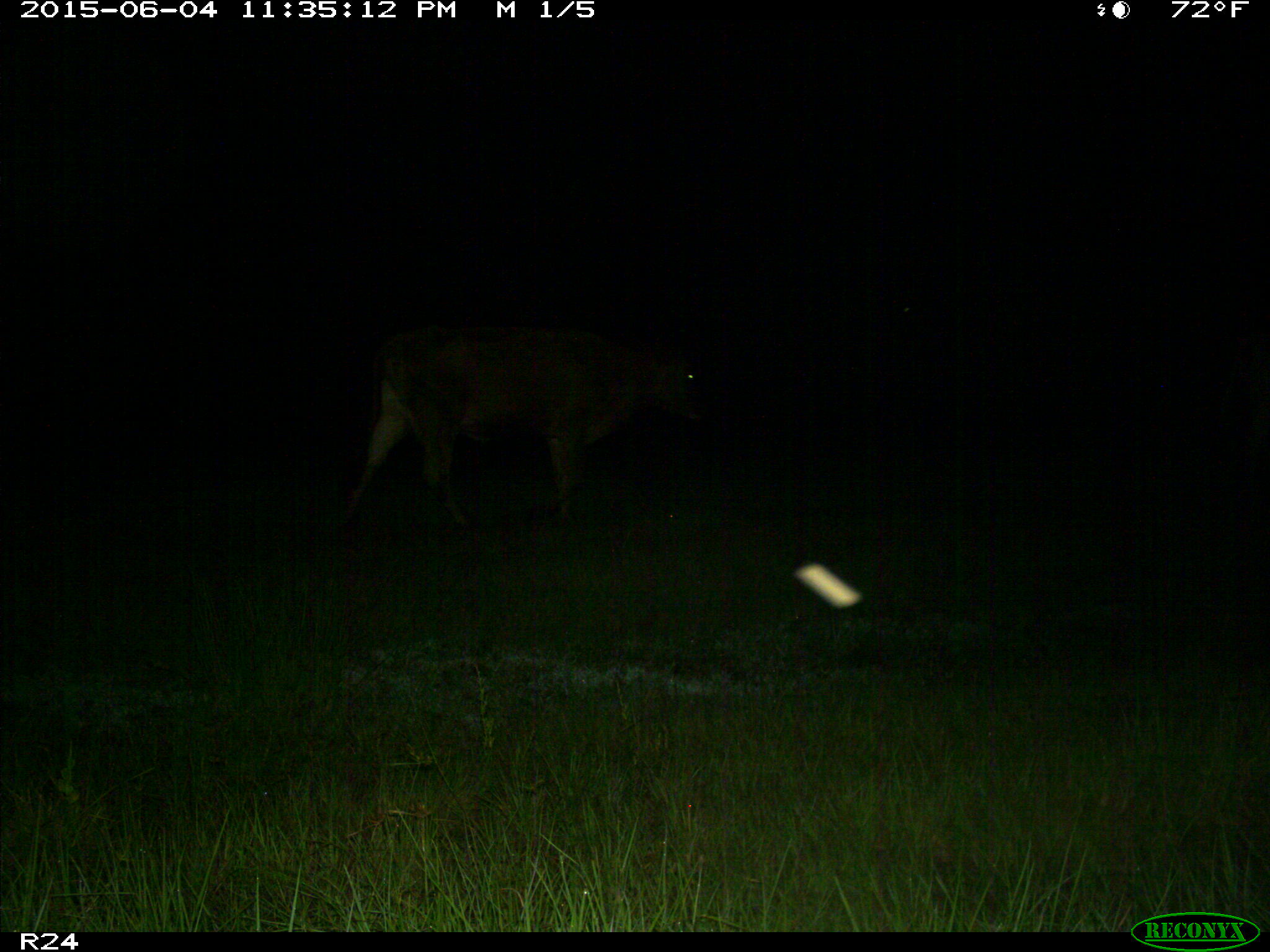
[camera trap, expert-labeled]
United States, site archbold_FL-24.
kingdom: Animalia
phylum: Chordata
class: Mammalia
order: Artiodactyla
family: Bovidae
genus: Bos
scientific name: Bos taurus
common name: domestic cow